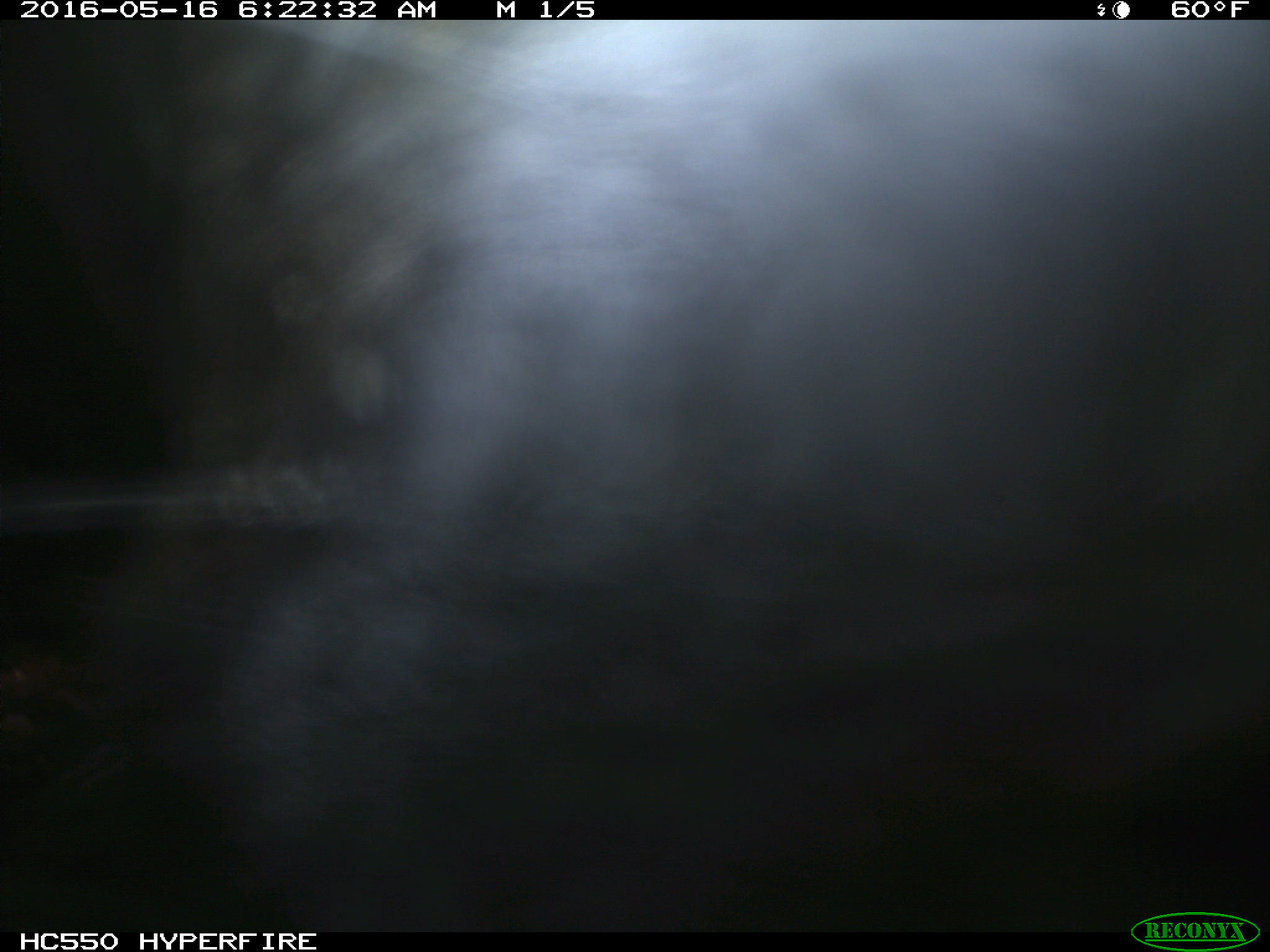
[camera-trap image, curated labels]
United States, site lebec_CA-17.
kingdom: Animalia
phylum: Chordata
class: Mammalia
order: Artiodactyla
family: Bovidae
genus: Bos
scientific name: Bos taurus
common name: domestic cow